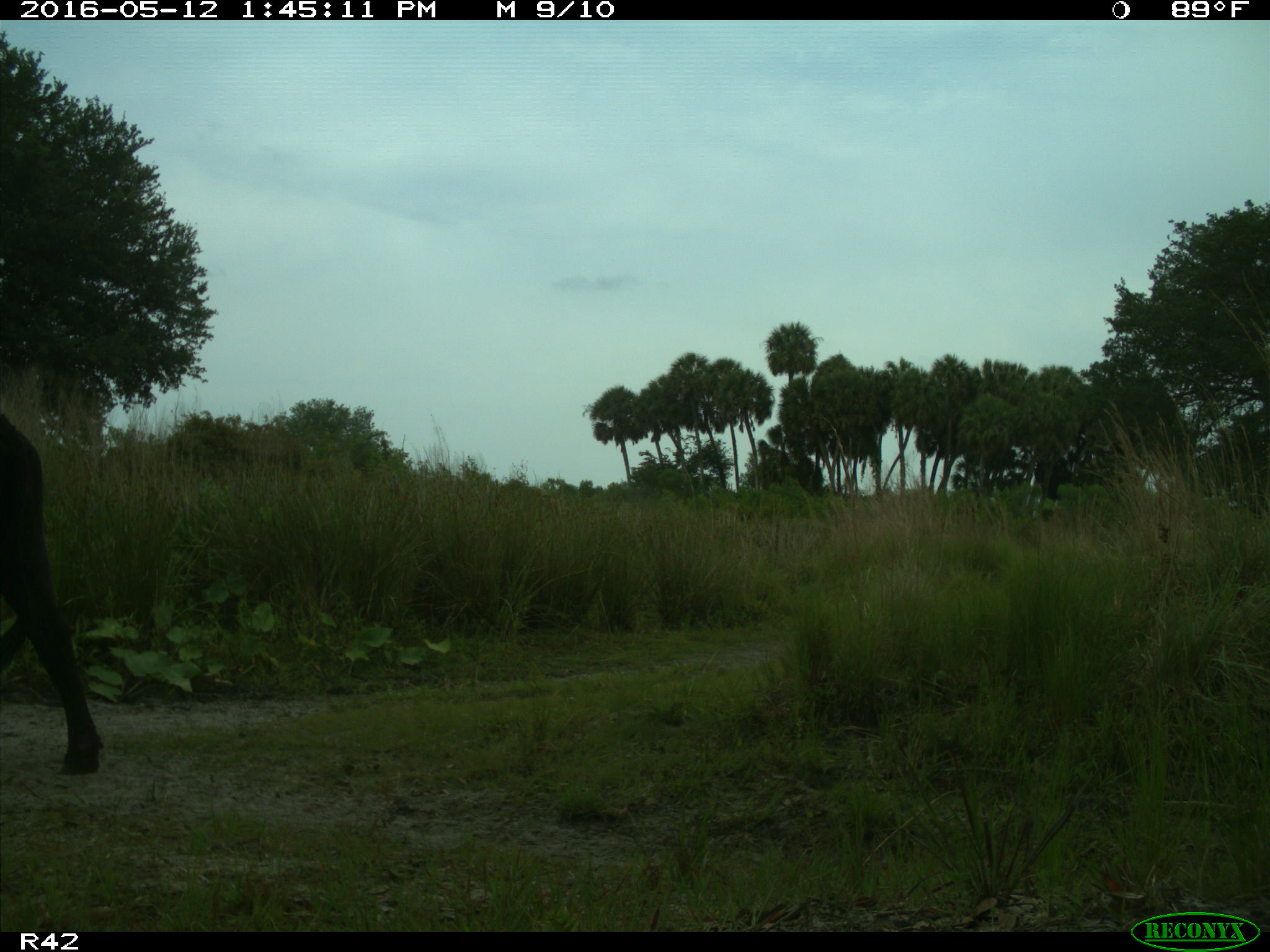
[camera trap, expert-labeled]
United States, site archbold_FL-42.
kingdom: Animalia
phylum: Chordata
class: Mammalia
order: Artiodactyla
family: Bovidae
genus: Bos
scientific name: Bos taurus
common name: domestic cow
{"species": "Bos taurus (domestic cow)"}